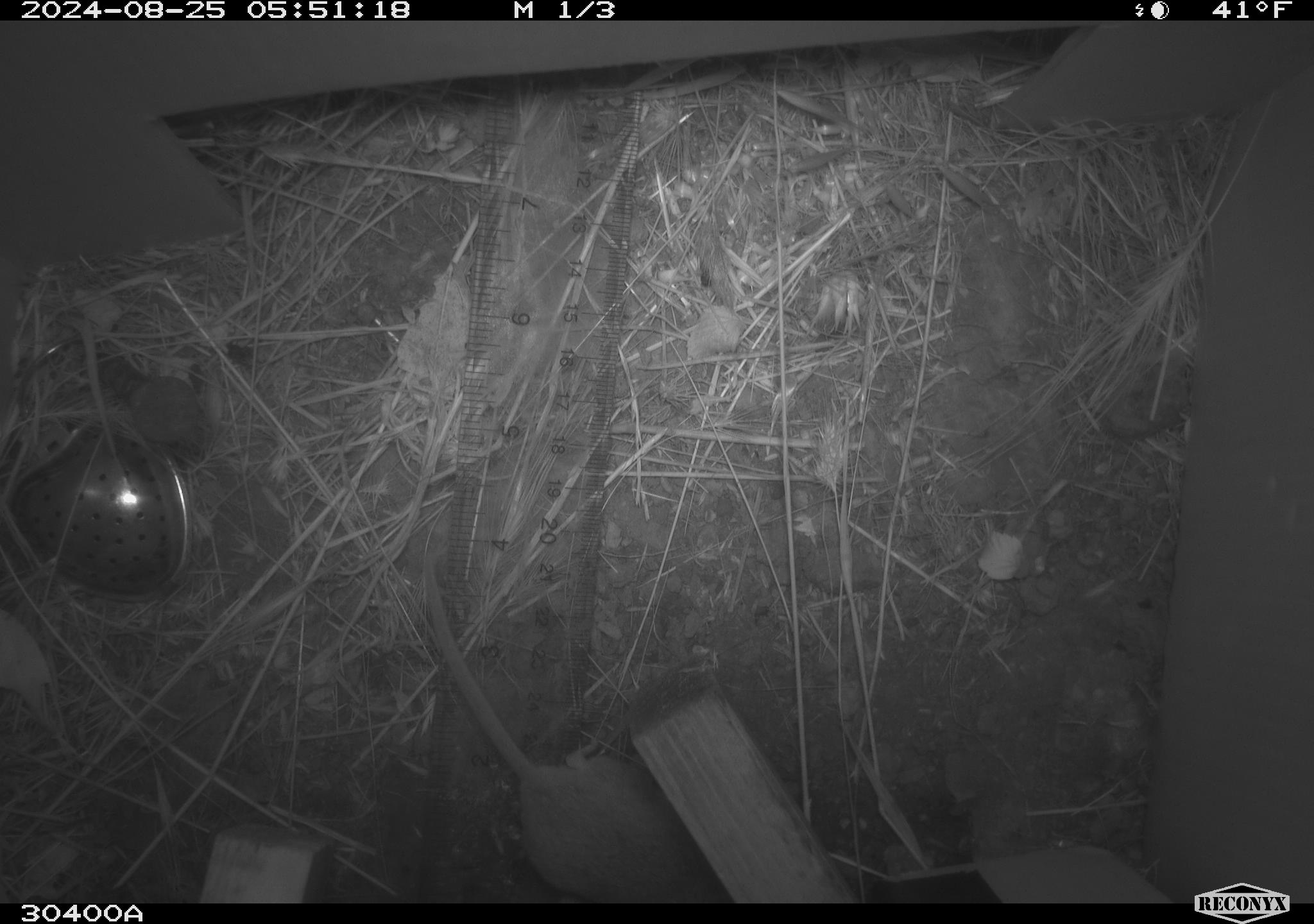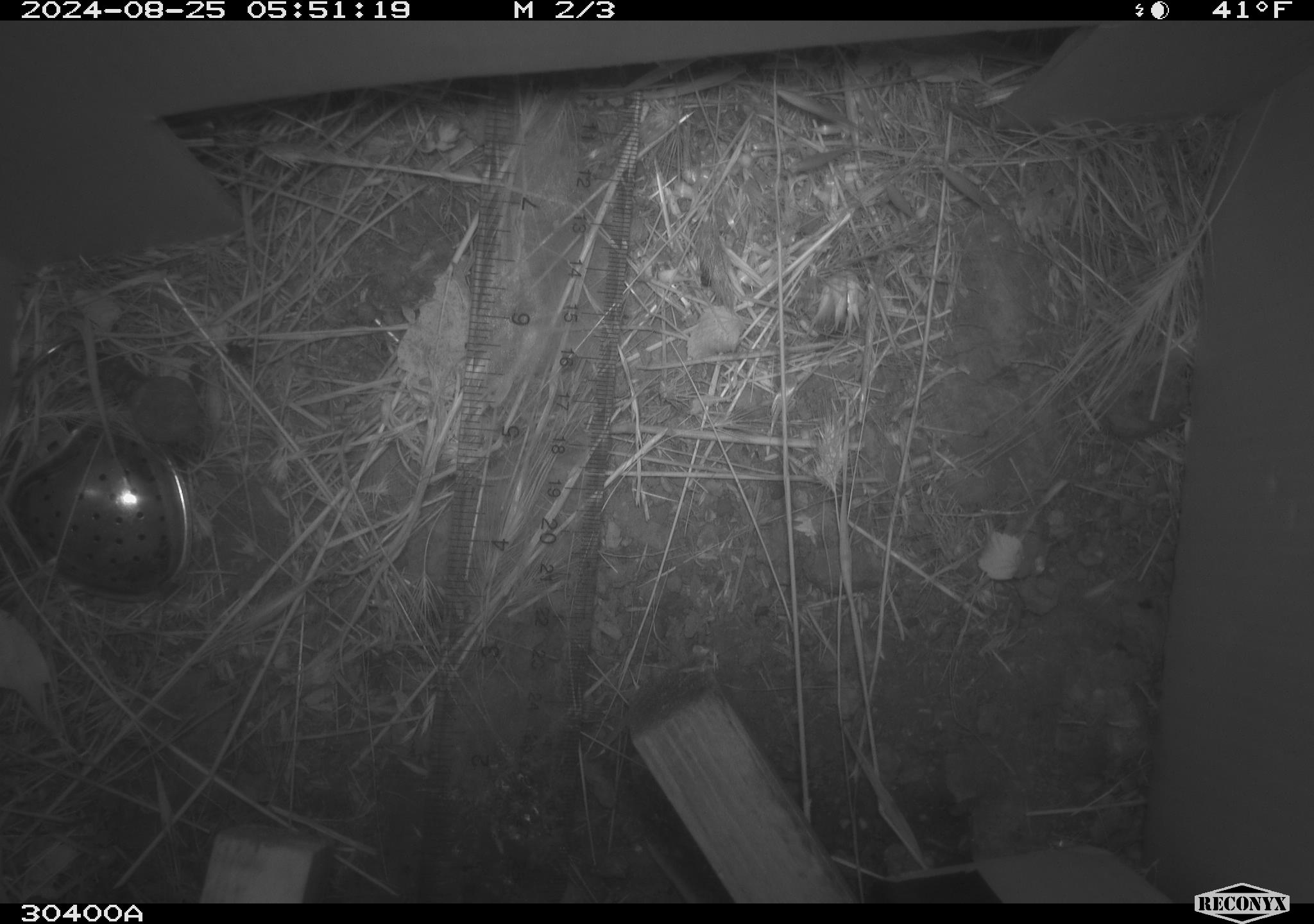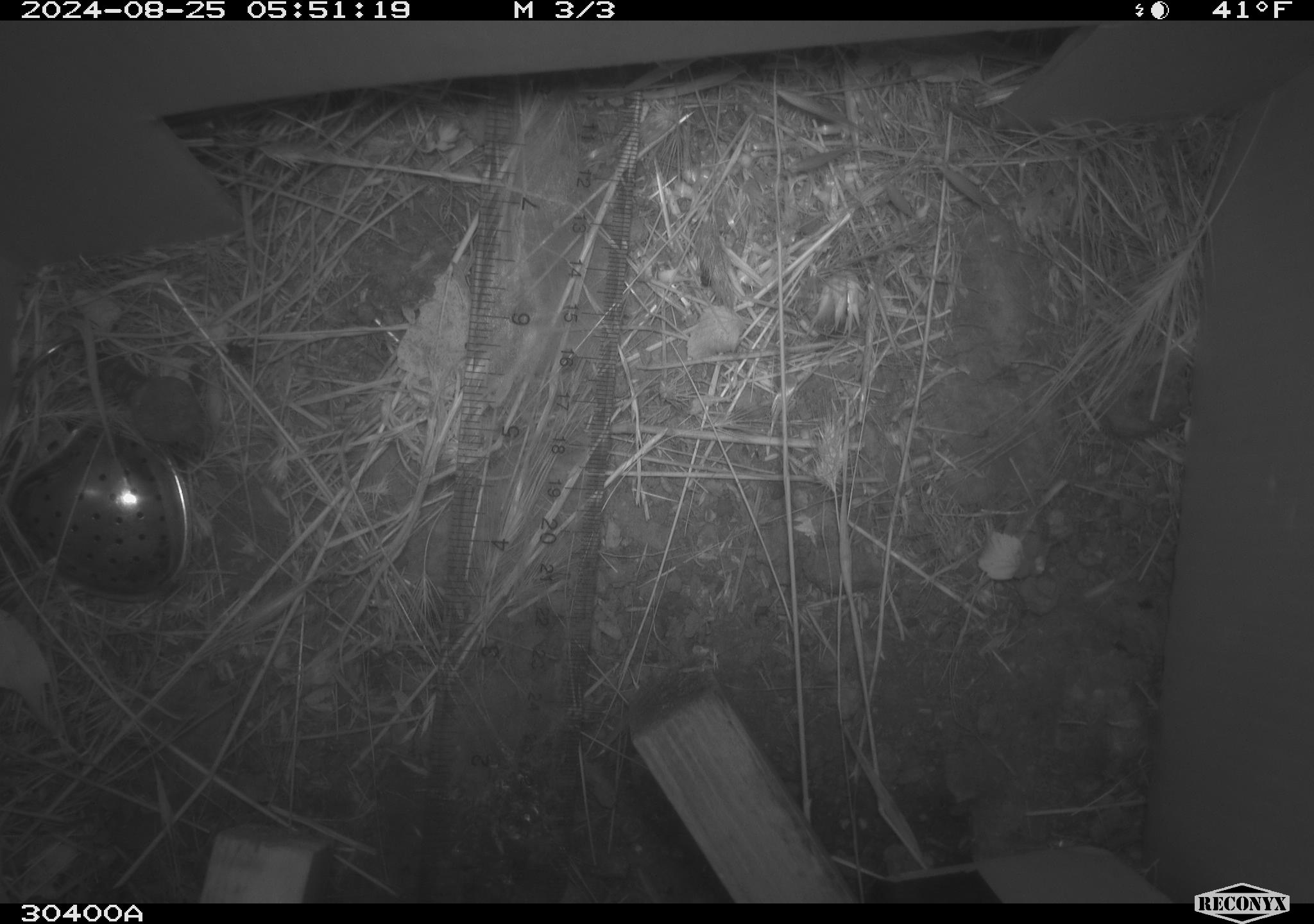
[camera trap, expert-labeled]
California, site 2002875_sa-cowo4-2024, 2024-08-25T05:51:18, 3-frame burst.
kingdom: Animalia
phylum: Chordata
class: Mammalia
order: Rodentia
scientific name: Rodentia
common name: rodent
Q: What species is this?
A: Rodent (Rodentia).